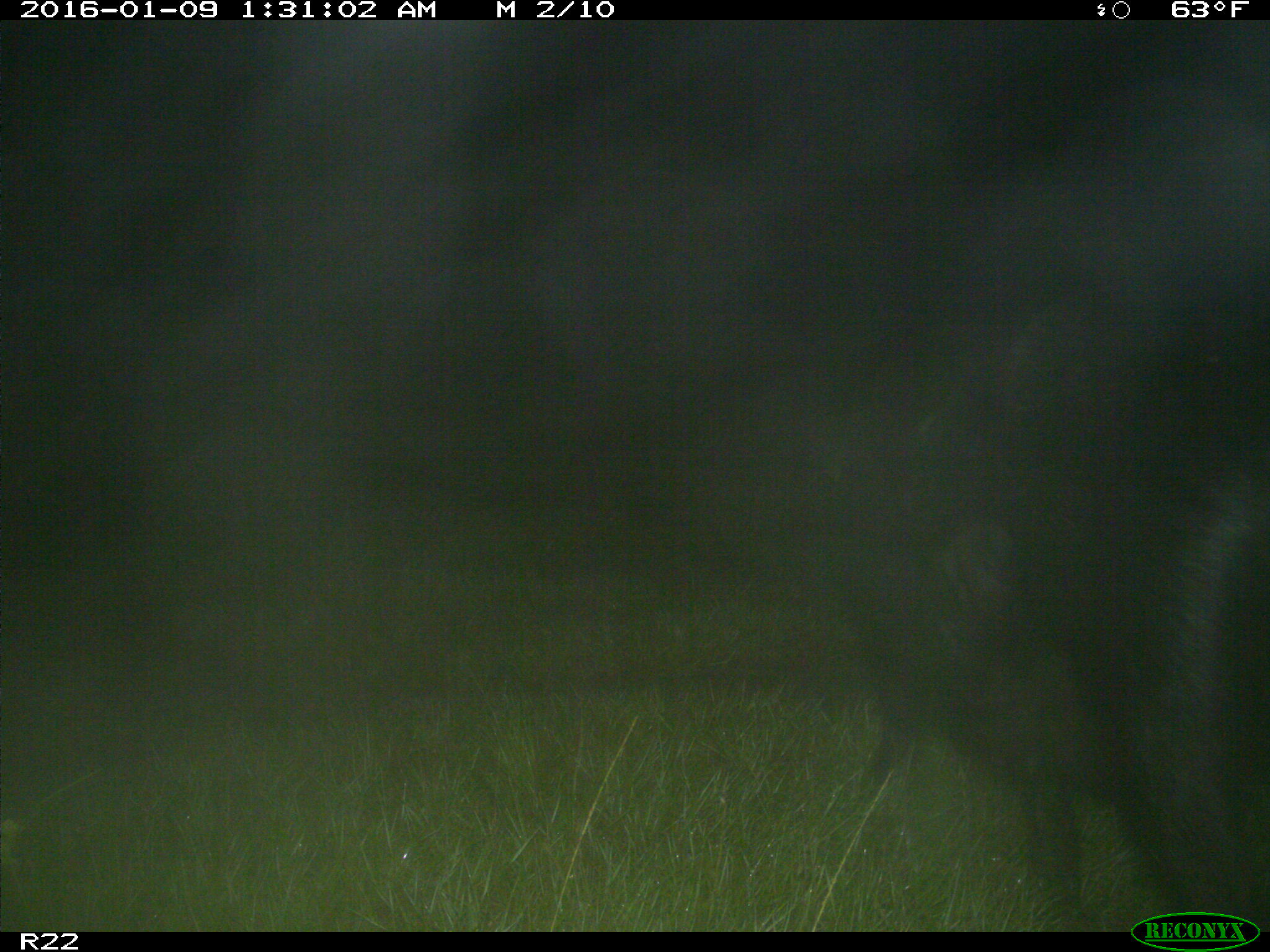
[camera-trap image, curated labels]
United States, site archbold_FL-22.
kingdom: Animalia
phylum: Chordata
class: Mammalia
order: Artiodactyla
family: Suidae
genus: Sus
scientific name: Sus scrofa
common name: wild boar